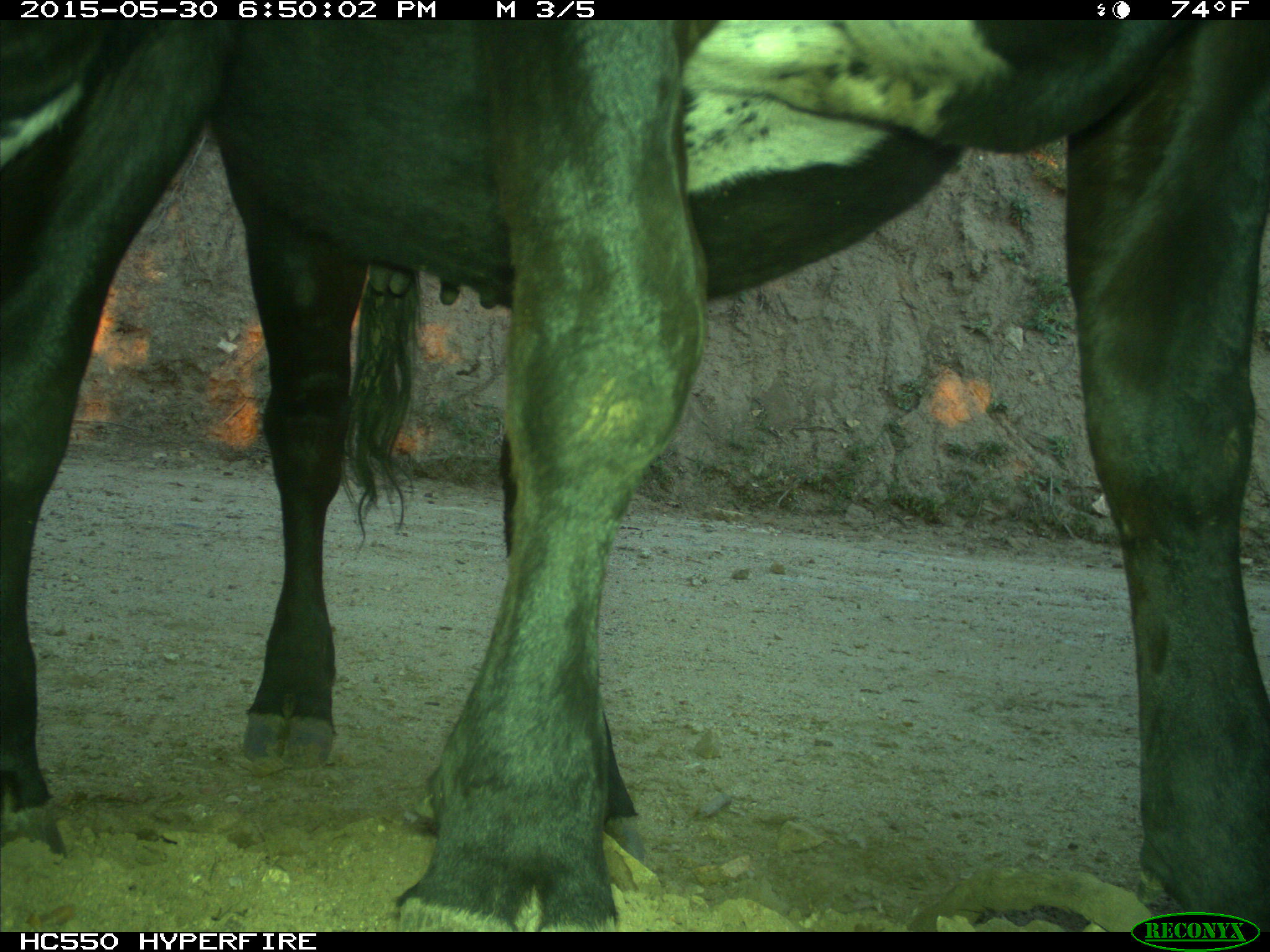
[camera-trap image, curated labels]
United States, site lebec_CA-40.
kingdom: Animalia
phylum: Chordata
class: Mammalia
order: Artiodactyla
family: Bovidae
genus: Bos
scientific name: Bos taurus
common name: domestic cow